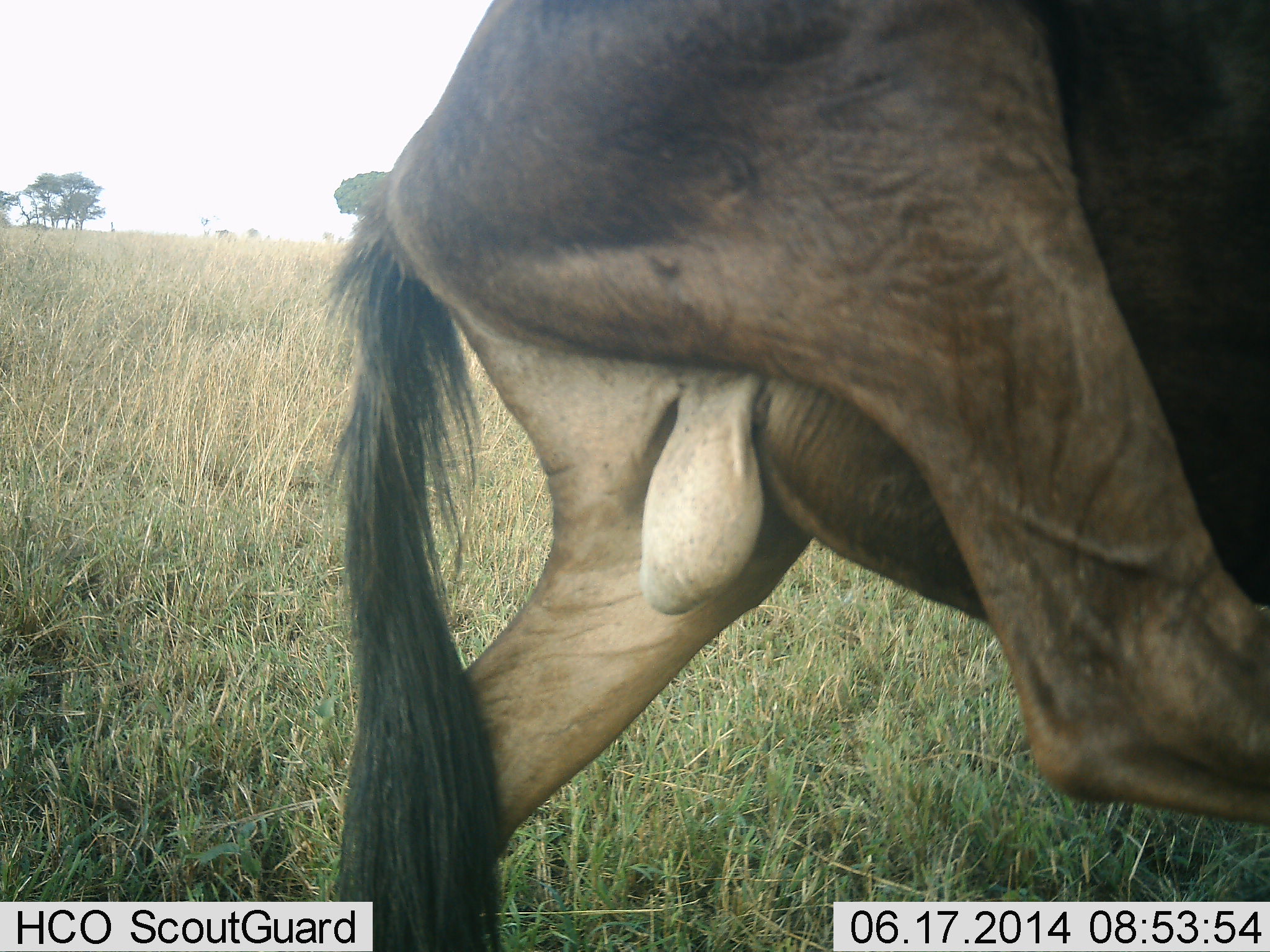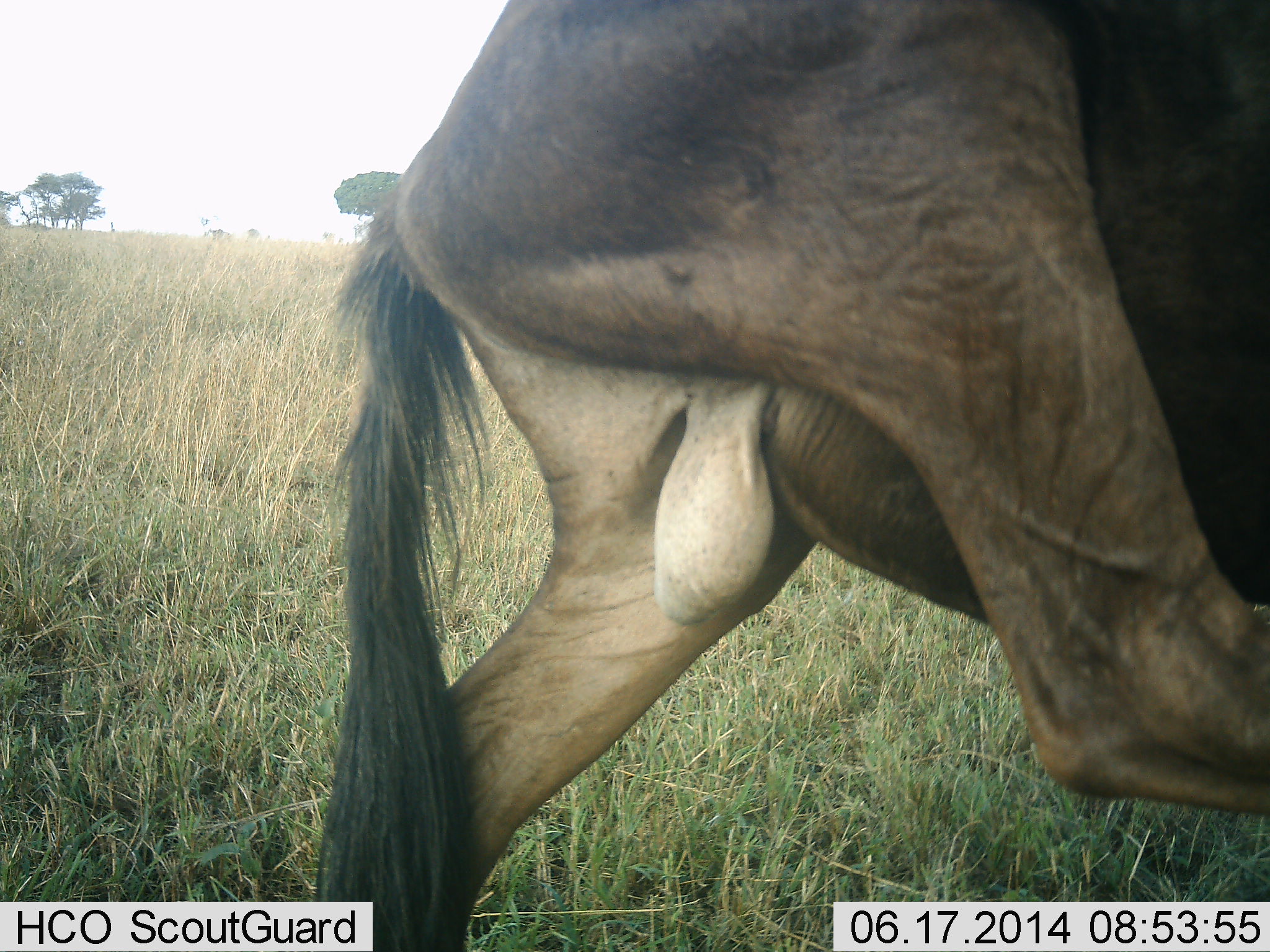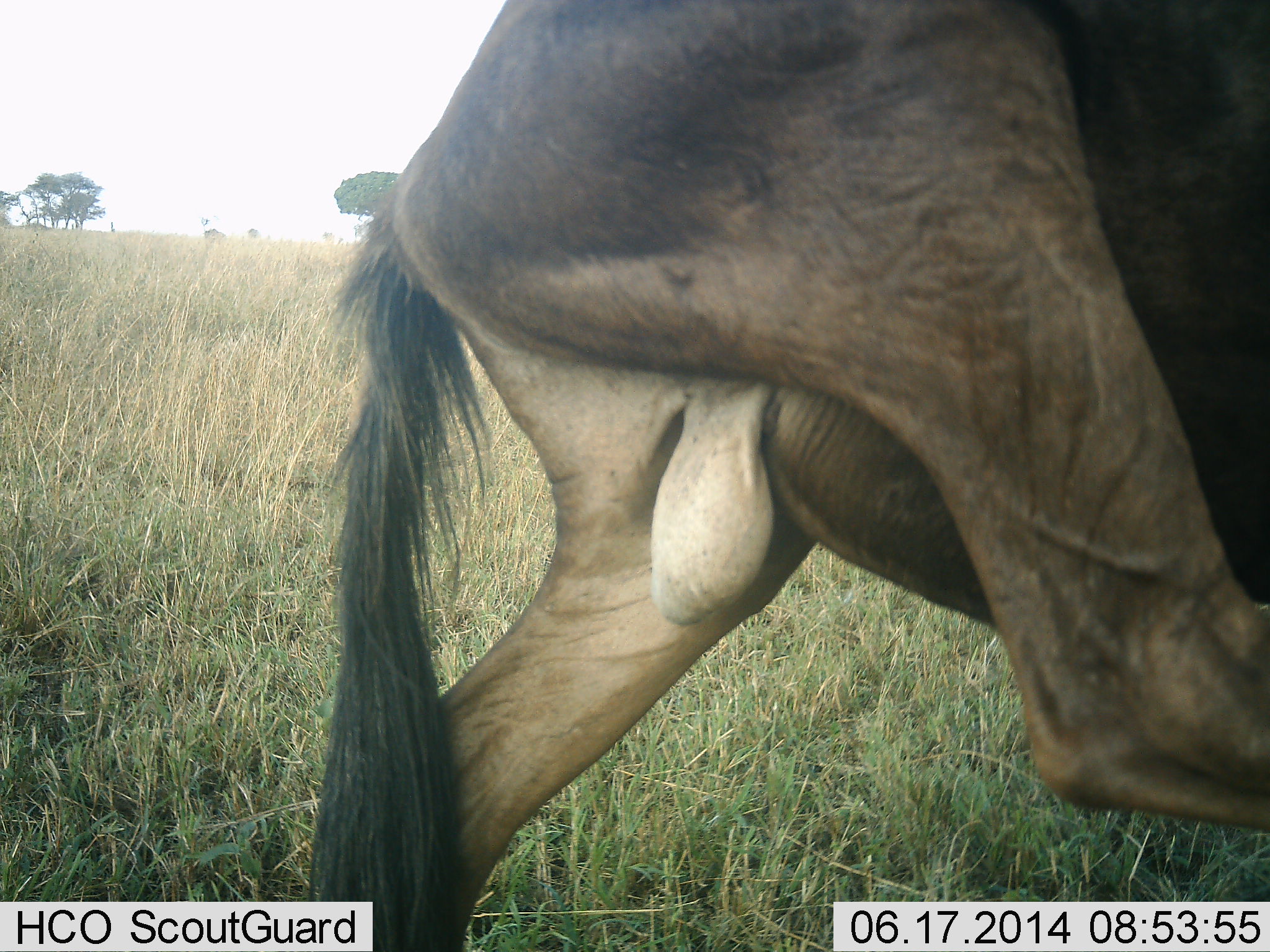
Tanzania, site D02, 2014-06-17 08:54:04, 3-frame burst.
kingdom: Animalia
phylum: Chordata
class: Mammalia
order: Artiodactyla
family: Bovidae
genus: Connochaetes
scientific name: Connochaetes taurinus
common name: blue wildebeest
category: wildebeest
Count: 1.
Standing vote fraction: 80%.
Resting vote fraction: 0%.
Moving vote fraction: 10%.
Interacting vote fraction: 10%.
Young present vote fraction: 0%.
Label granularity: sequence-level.